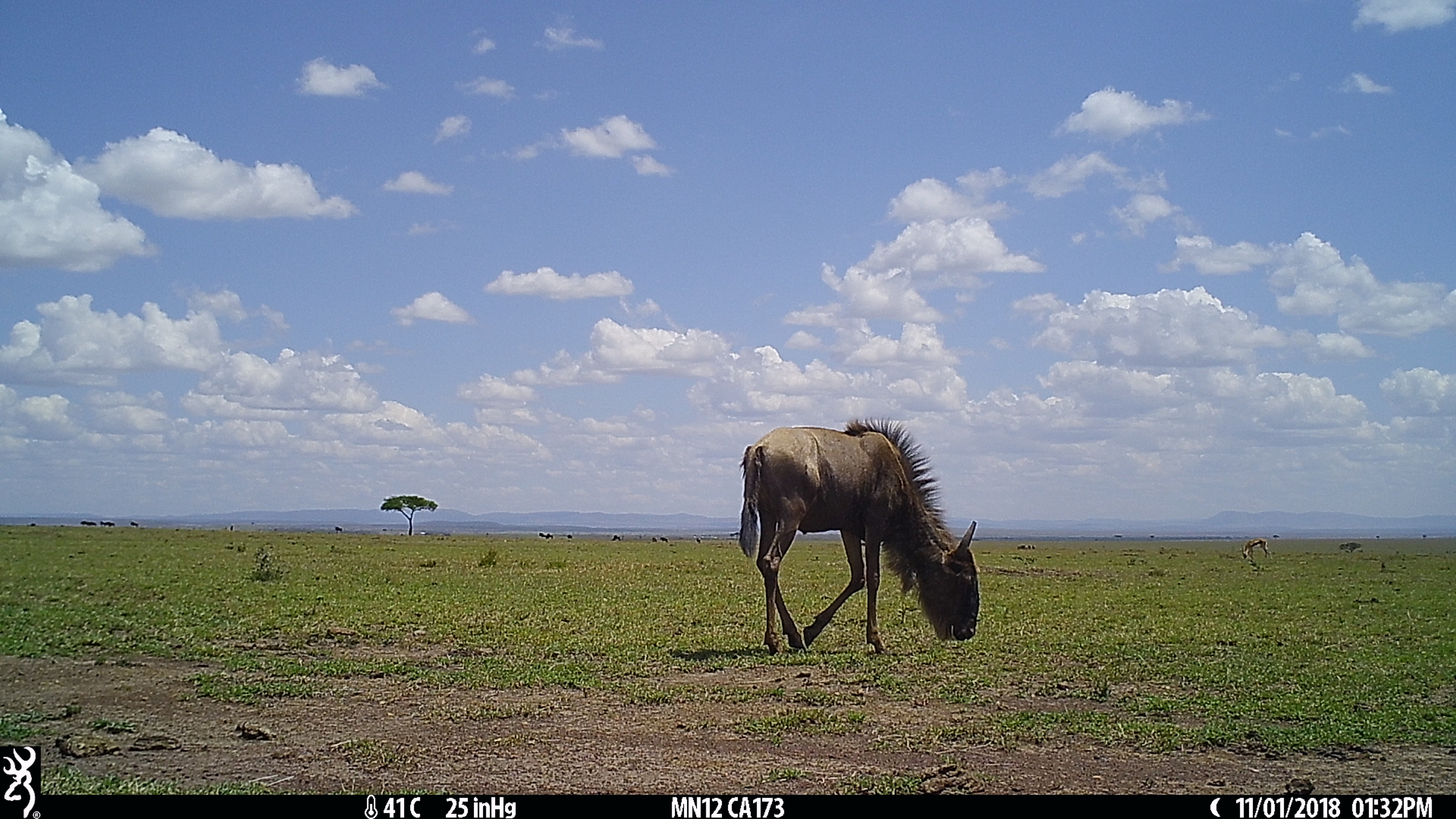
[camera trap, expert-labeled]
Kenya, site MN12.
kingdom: Animalia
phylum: Chordata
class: Mammalia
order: Artiodactyla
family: Bovidae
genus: Connochaetes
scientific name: Connochaetes taurinus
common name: blue wildebeest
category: wildebeest